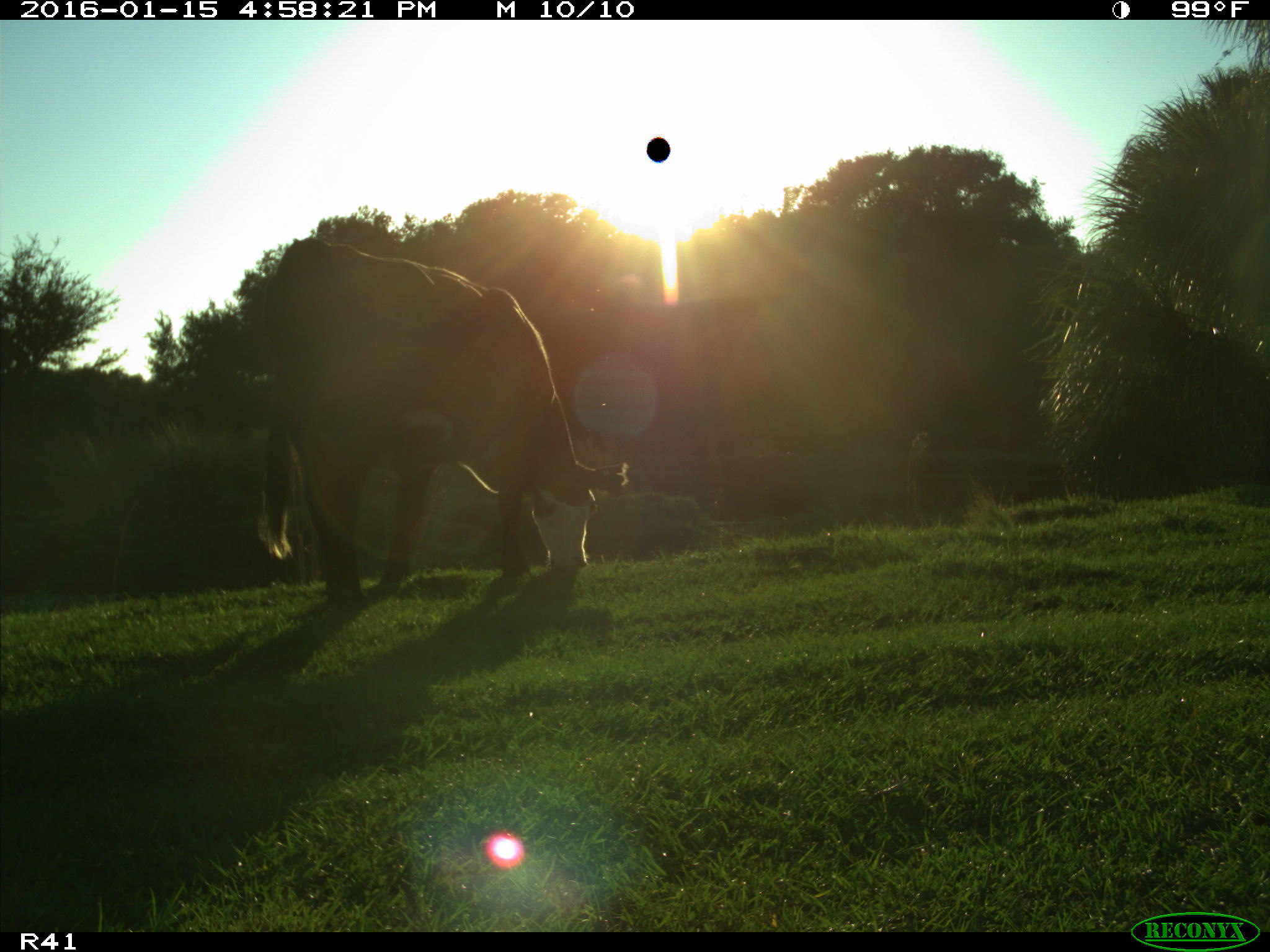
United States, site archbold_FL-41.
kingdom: Animalia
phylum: Chordata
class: Mammalia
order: Artiodactyla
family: Bovidae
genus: Bos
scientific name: Bos taurus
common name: domestic cow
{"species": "Bos taurus (domestic cow)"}